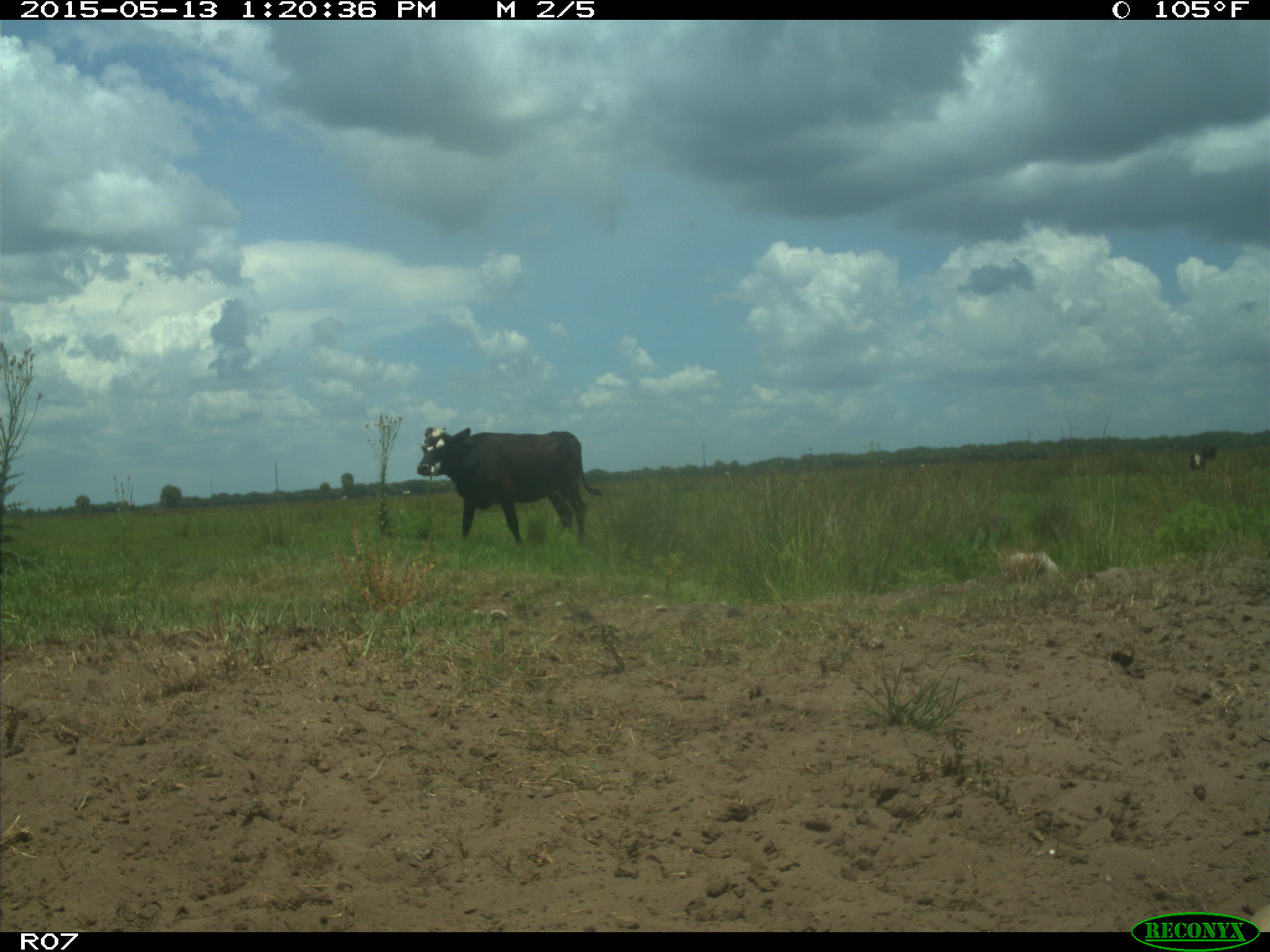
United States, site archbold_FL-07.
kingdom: Animalia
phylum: Chordata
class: Mammalia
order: Artiodactyla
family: Bovidae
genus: Bos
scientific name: Bos taurus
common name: domestic cow